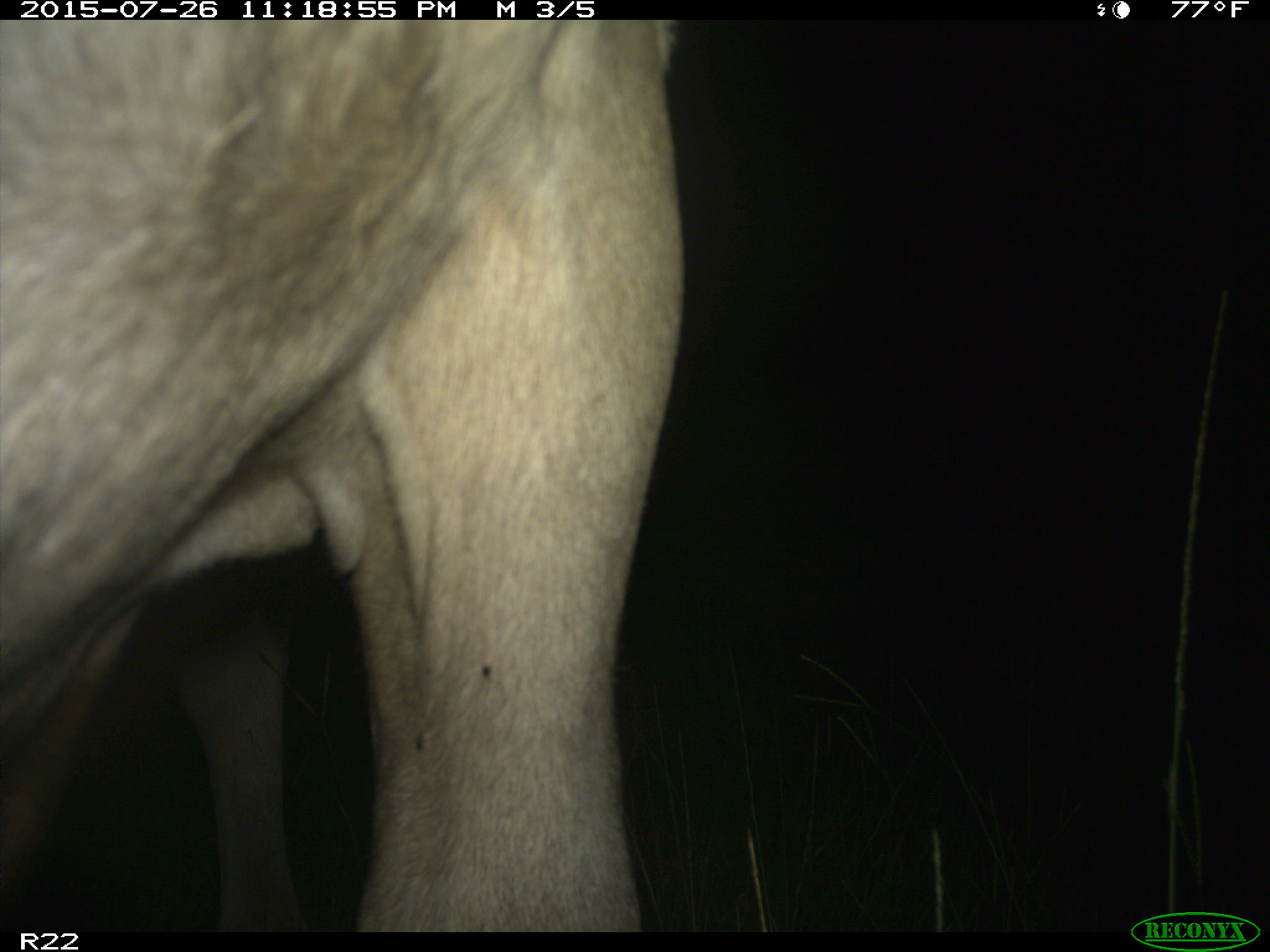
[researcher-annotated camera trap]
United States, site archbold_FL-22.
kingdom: Animalia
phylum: Chordata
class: Mammalia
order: Artiodactyla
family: Bovidae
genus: Bos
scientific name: Bos taurus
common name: domestic cow